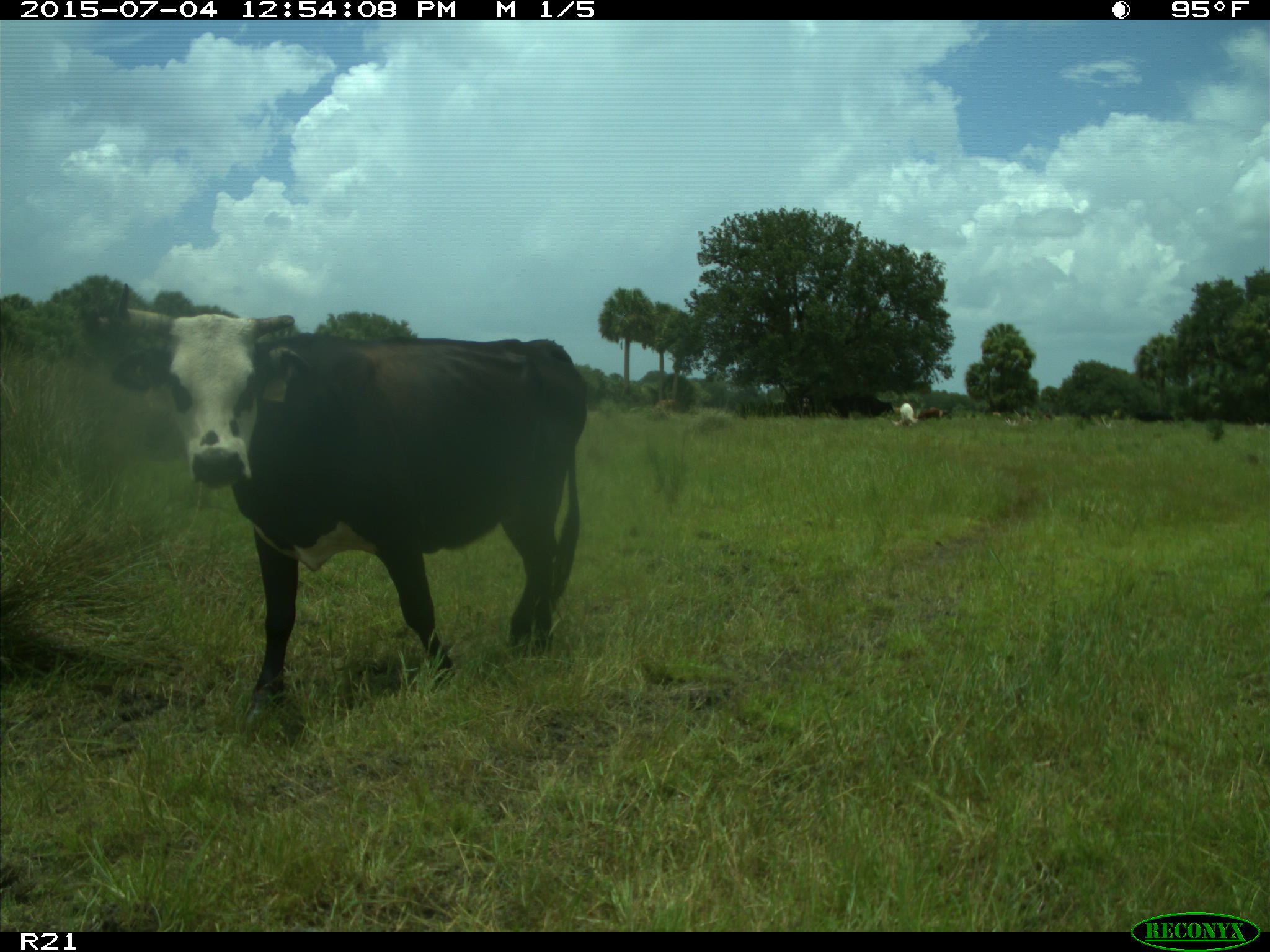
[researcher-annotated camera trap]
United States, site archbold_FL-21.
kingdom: Animalia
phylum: Chordata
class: Mammalia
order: Artiodactyla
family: Bovidae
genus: Bos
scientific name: Bos taurus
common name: domestic cow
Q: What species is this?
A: Bos taurus (domestic cow).